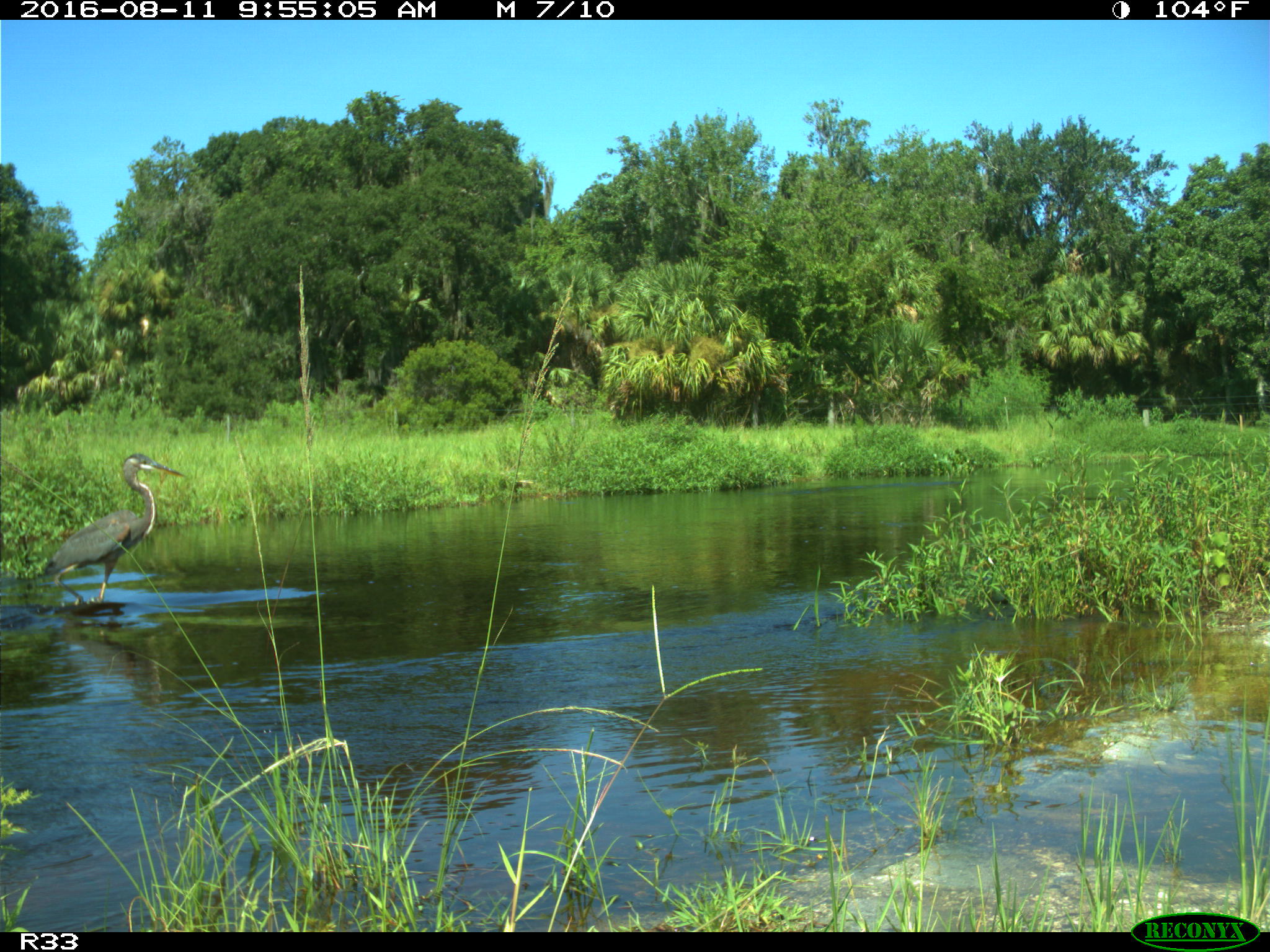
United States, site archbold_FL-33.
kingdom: Animalia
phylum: Chordata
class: Aves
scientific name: Aves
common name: birds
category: unidentified bird